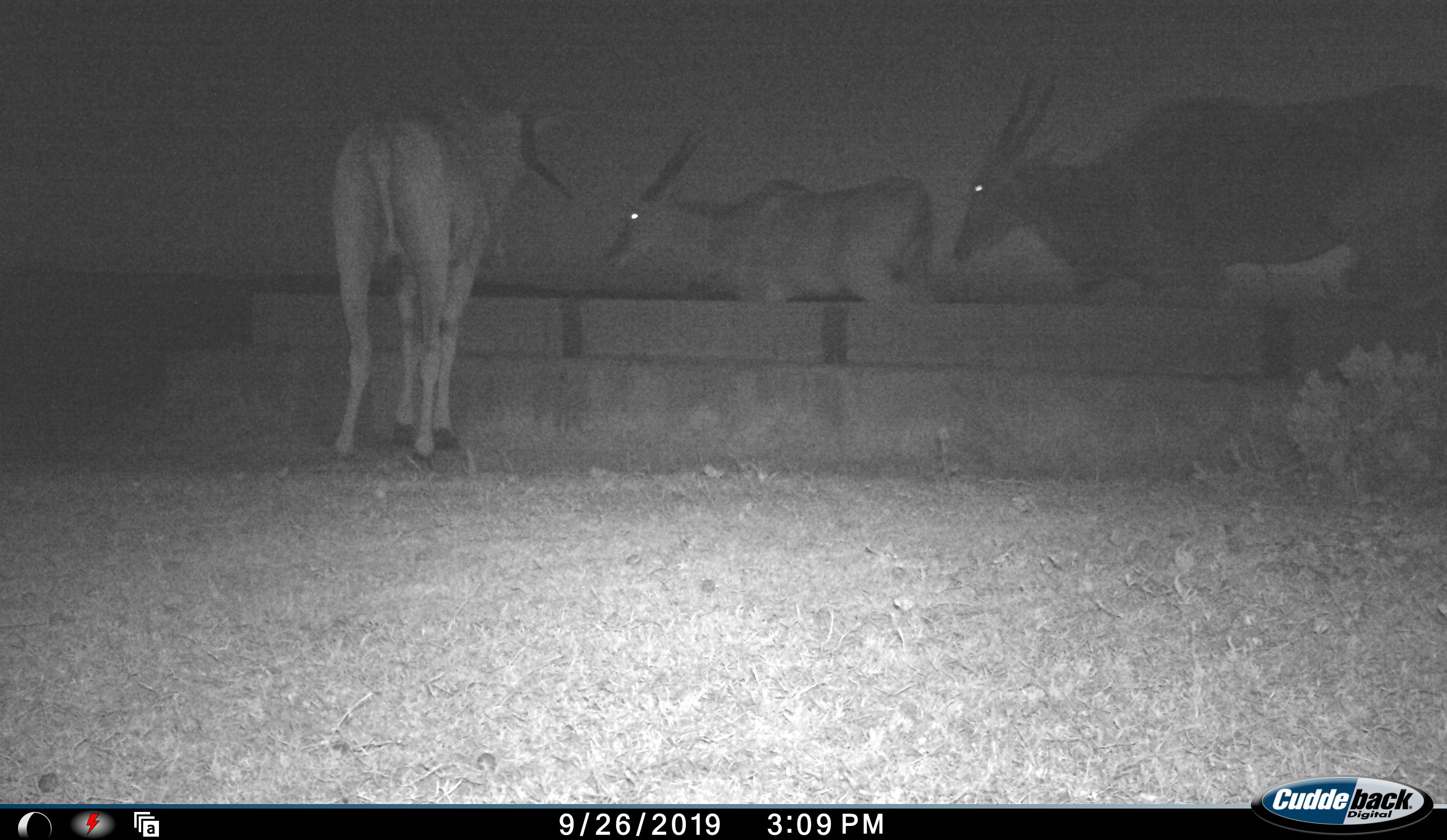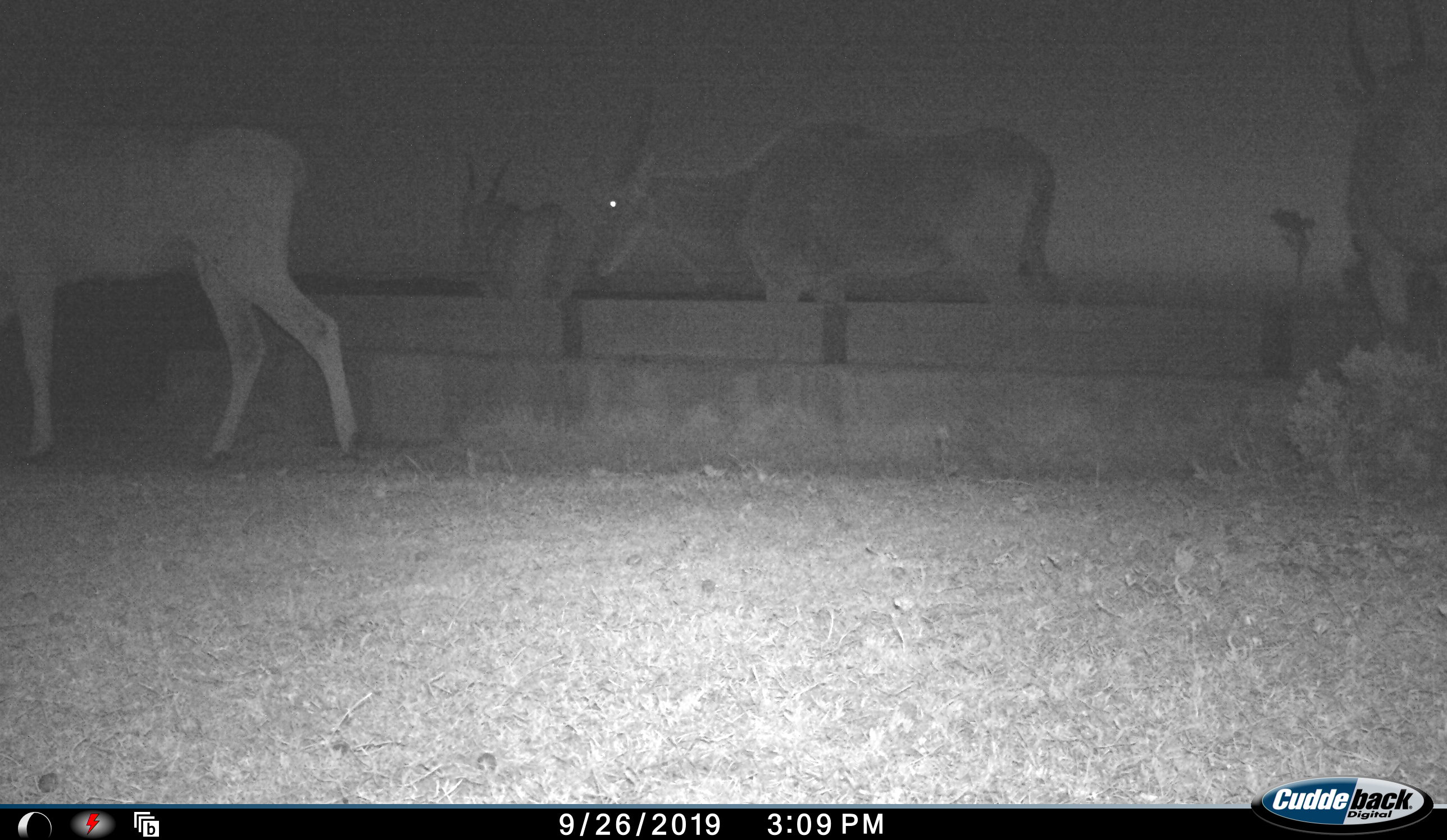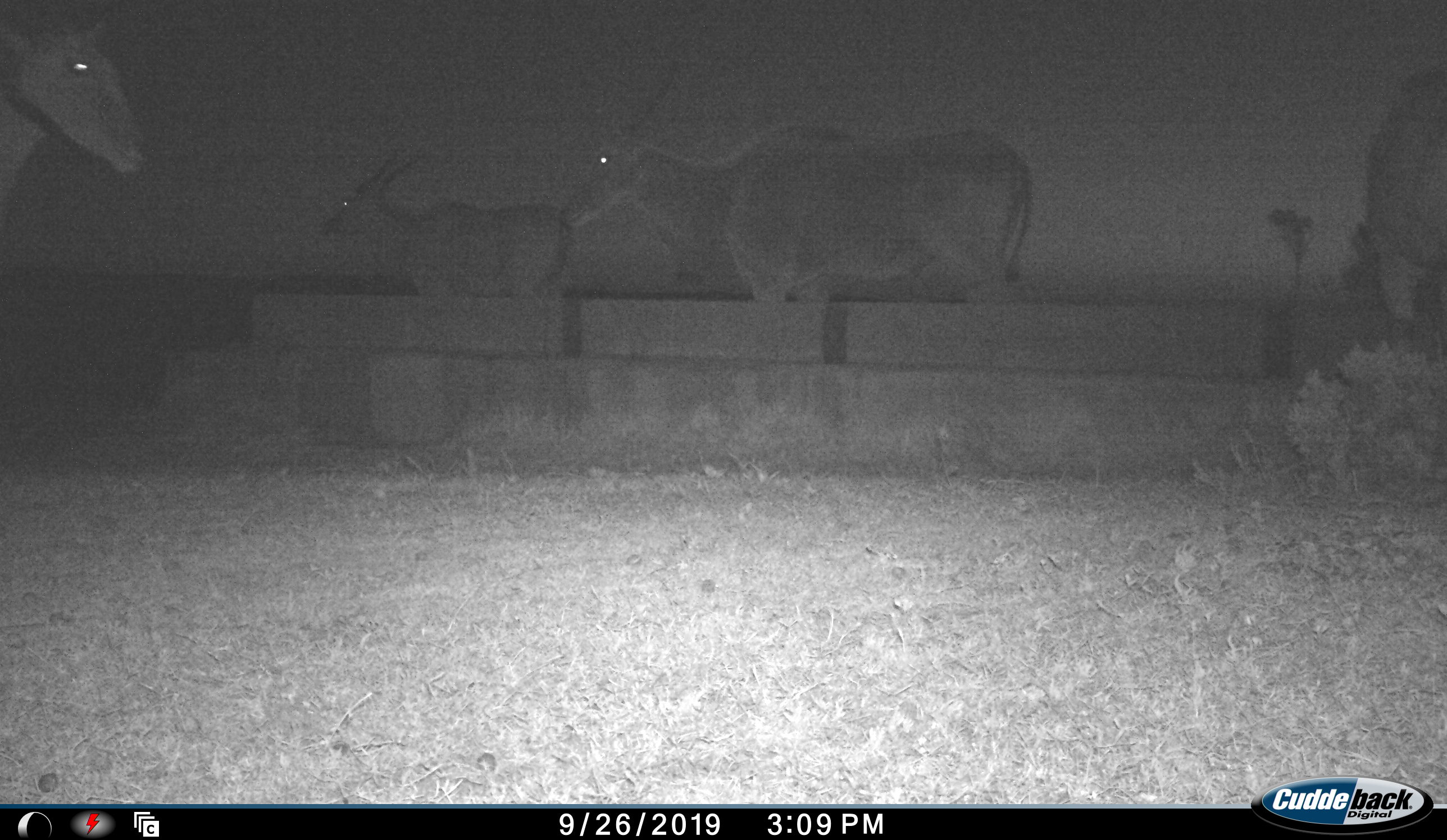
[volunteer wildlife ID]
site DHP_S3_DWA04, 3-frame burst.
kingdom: Animalia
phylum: Chordata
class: Mammalia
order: Artiodactyla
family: Bovidae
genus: Tragelaphus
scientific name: Tragelaphus oryx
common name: eland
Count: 4.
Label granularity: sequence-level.